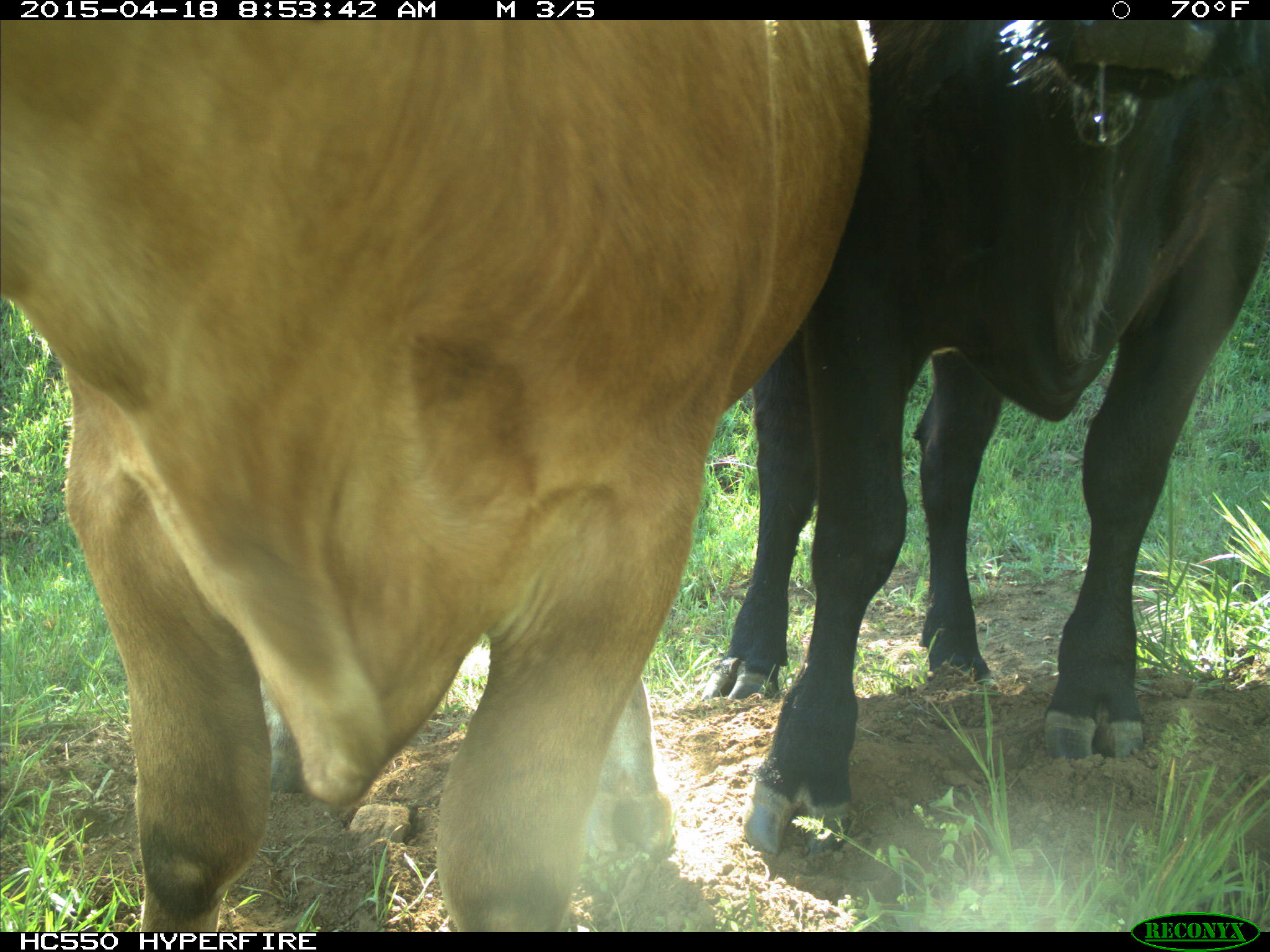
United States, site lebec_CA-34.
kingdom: Animalia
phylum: Chordata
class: Mammalia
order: Artiodactyla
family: Bovidae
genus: Bos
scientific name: Bos taurus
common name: domestic cow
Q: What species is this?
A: Bos taurus (domestic cow).